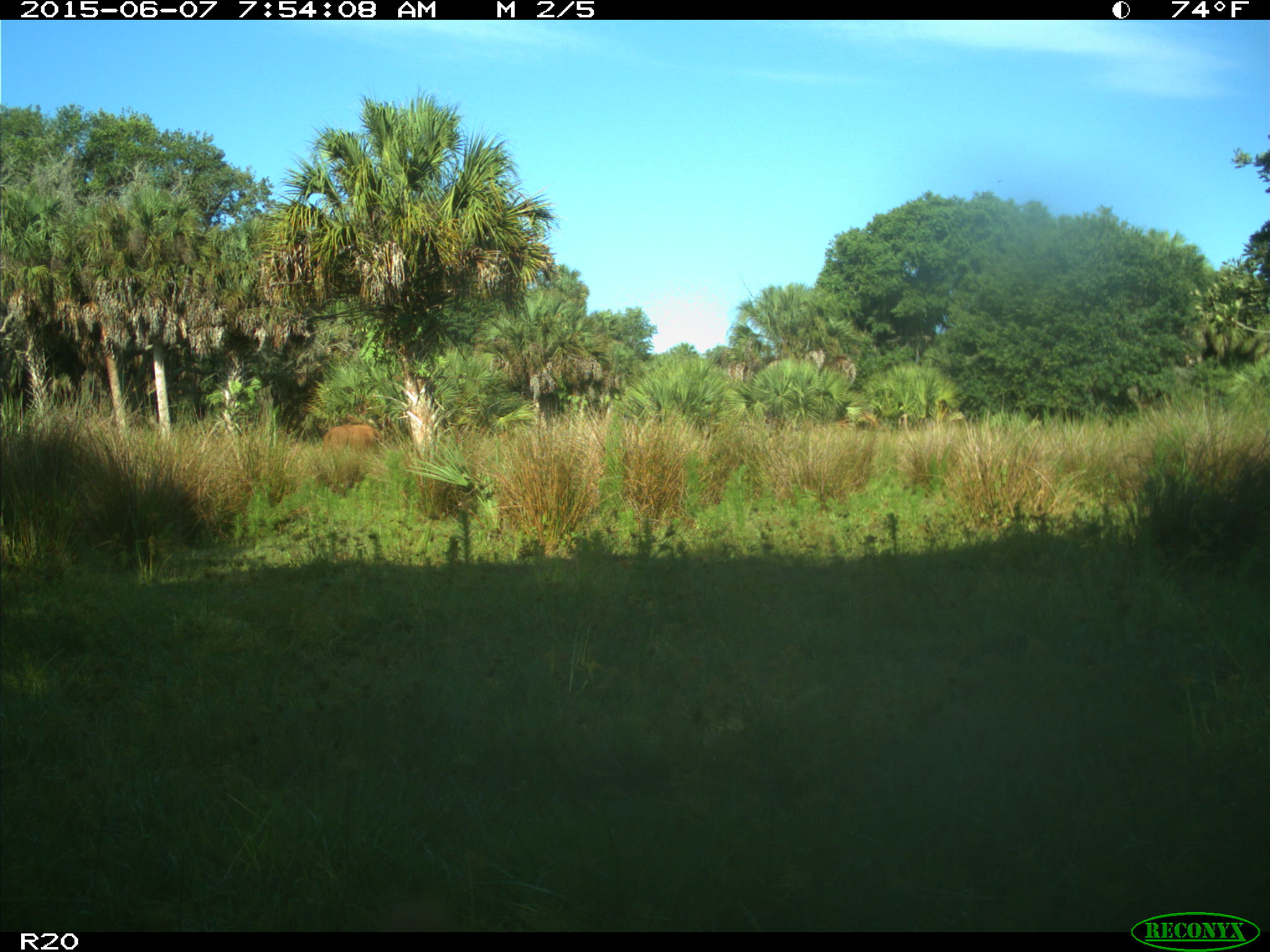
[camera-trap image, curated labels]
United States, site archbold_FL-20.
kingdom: Animalia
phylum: Chordata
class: Mammalia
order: Artiodactyla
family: Bovidae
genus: Bos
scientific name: Bos taurus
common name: domestic cow